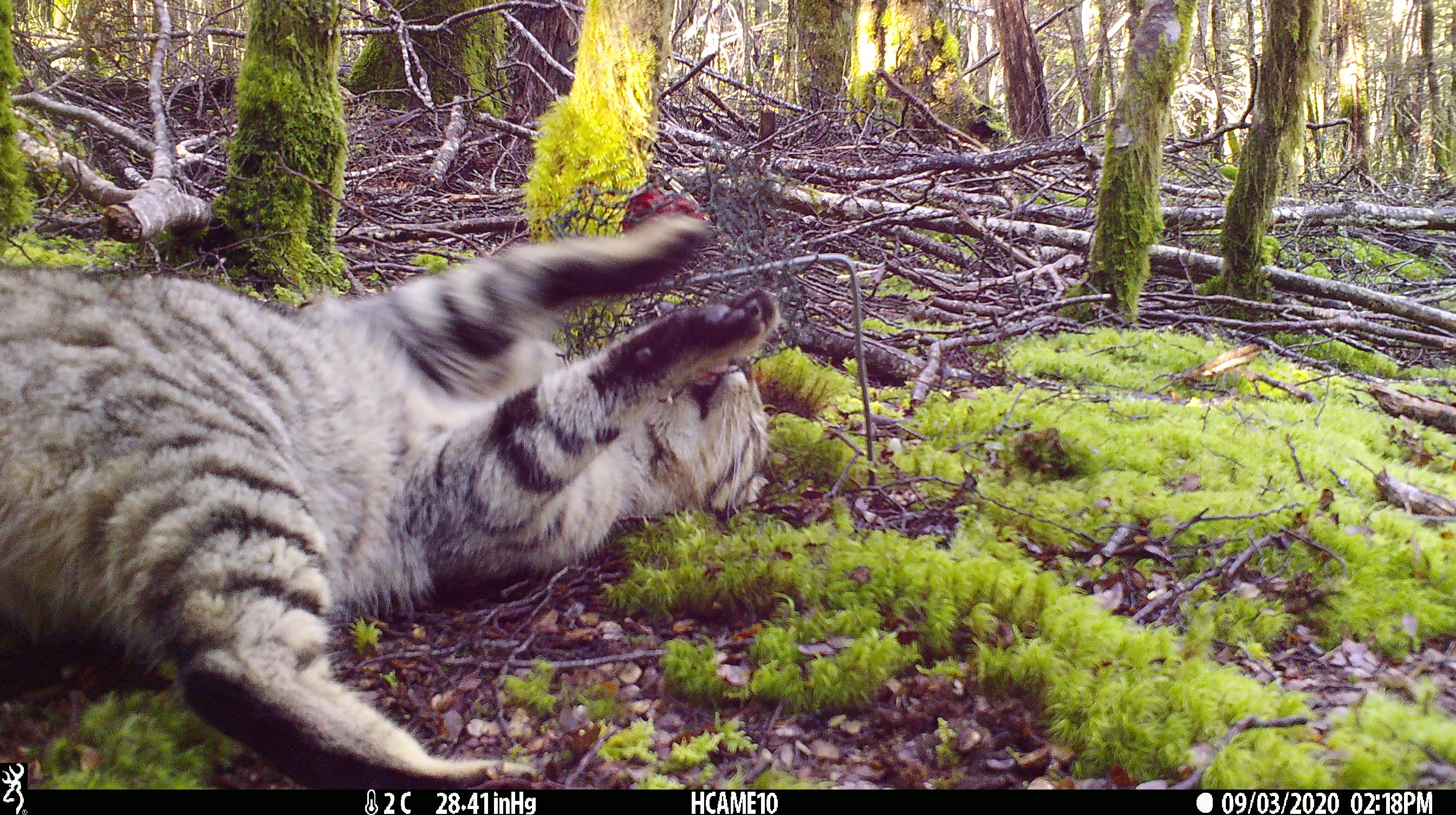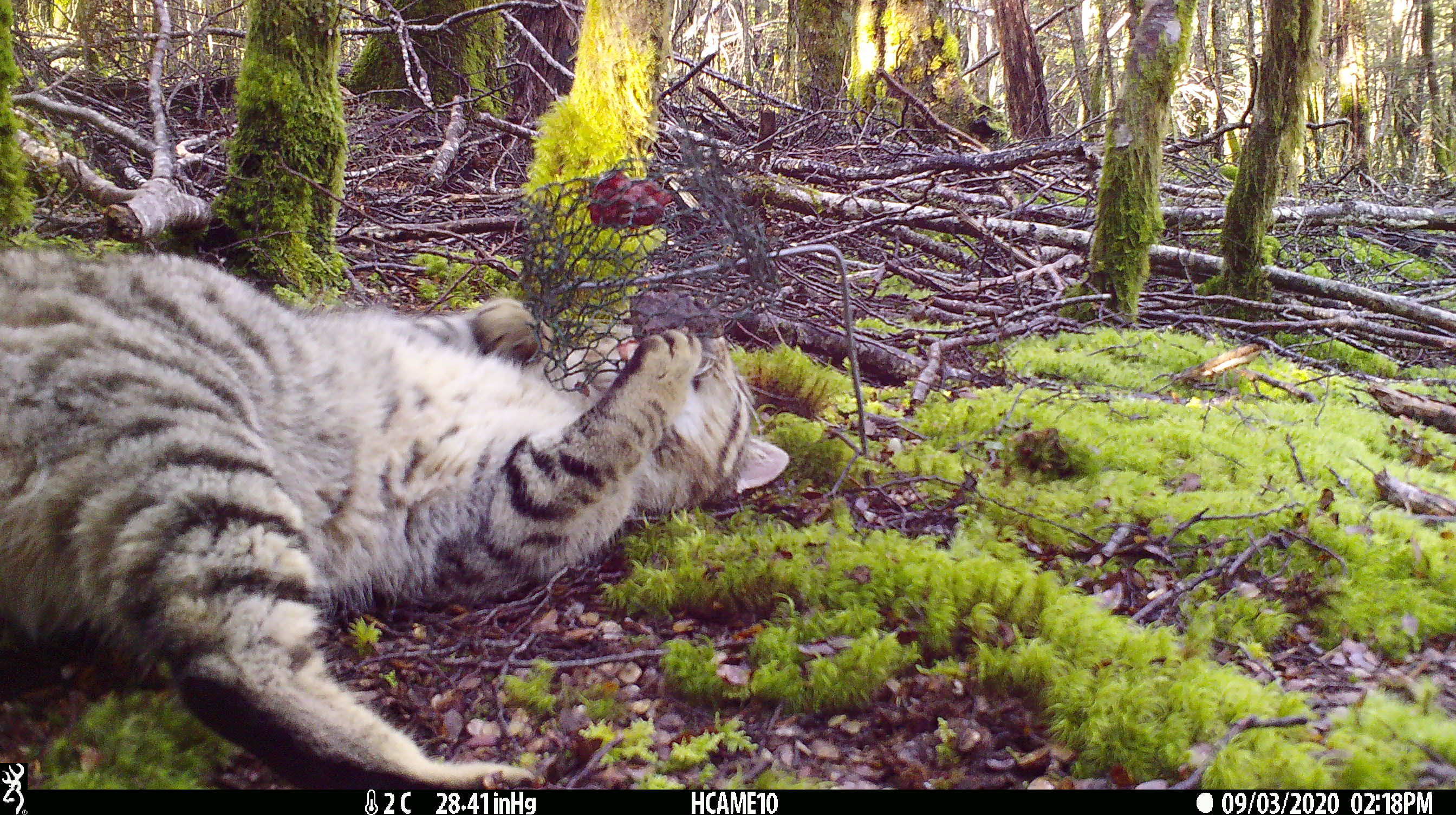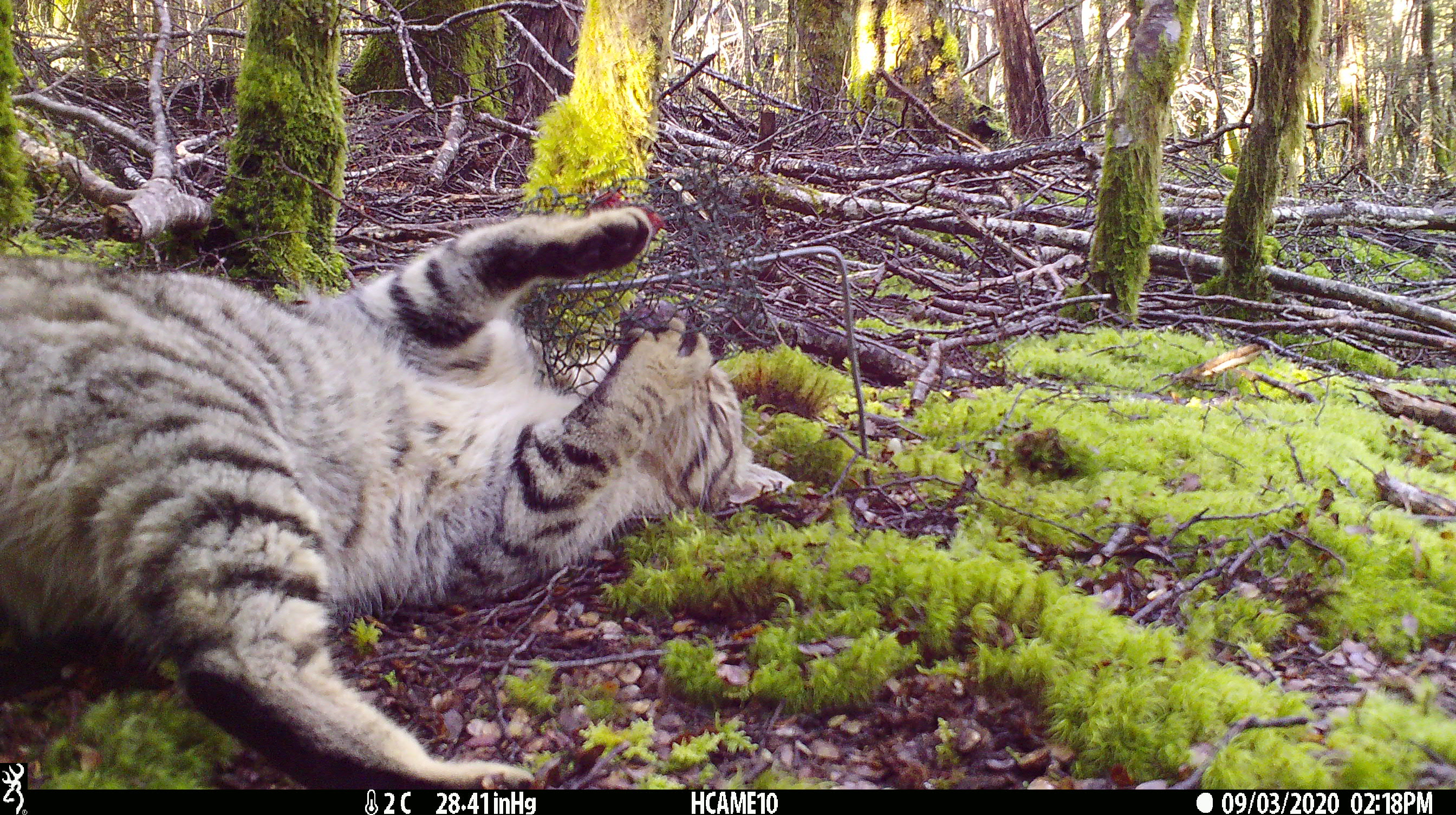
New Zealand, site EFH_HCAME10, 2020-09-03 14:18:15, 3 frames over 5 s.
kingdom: Animalia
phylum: Chordata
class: Mammalia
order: Carnivora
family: Felidae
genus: Felis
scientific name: Felis catus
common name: domestic cat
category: cat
Cat (domestic cat) (Felis catus).